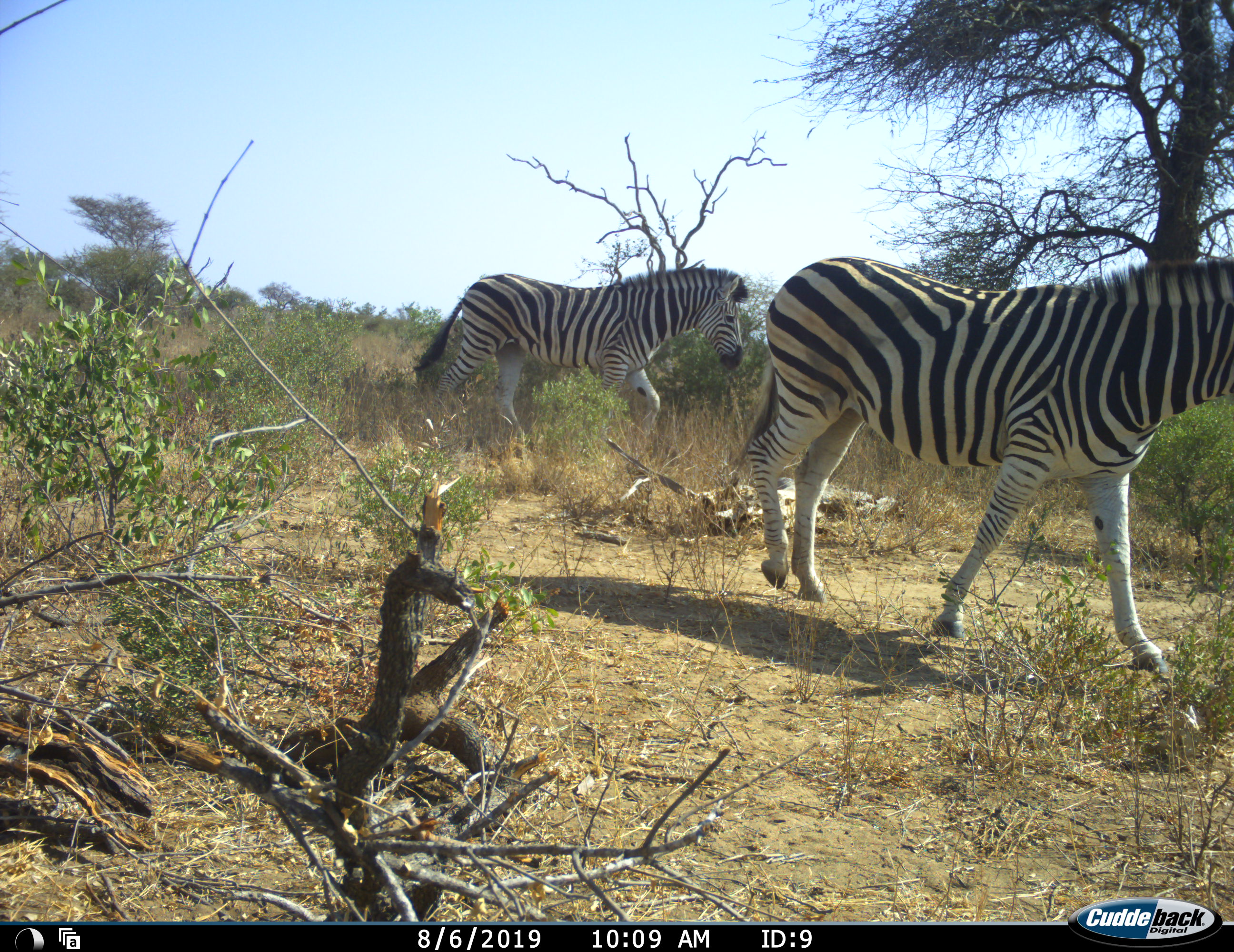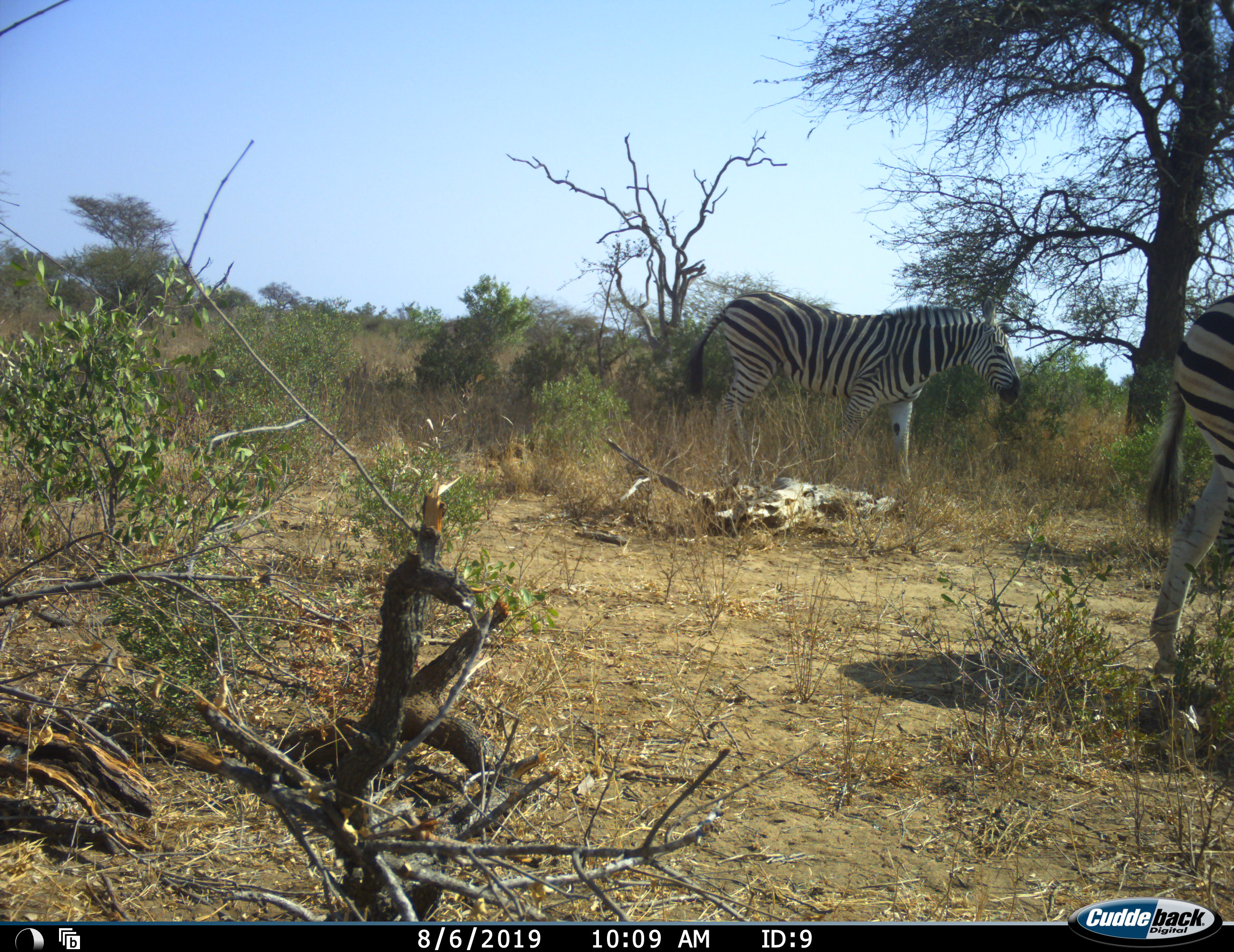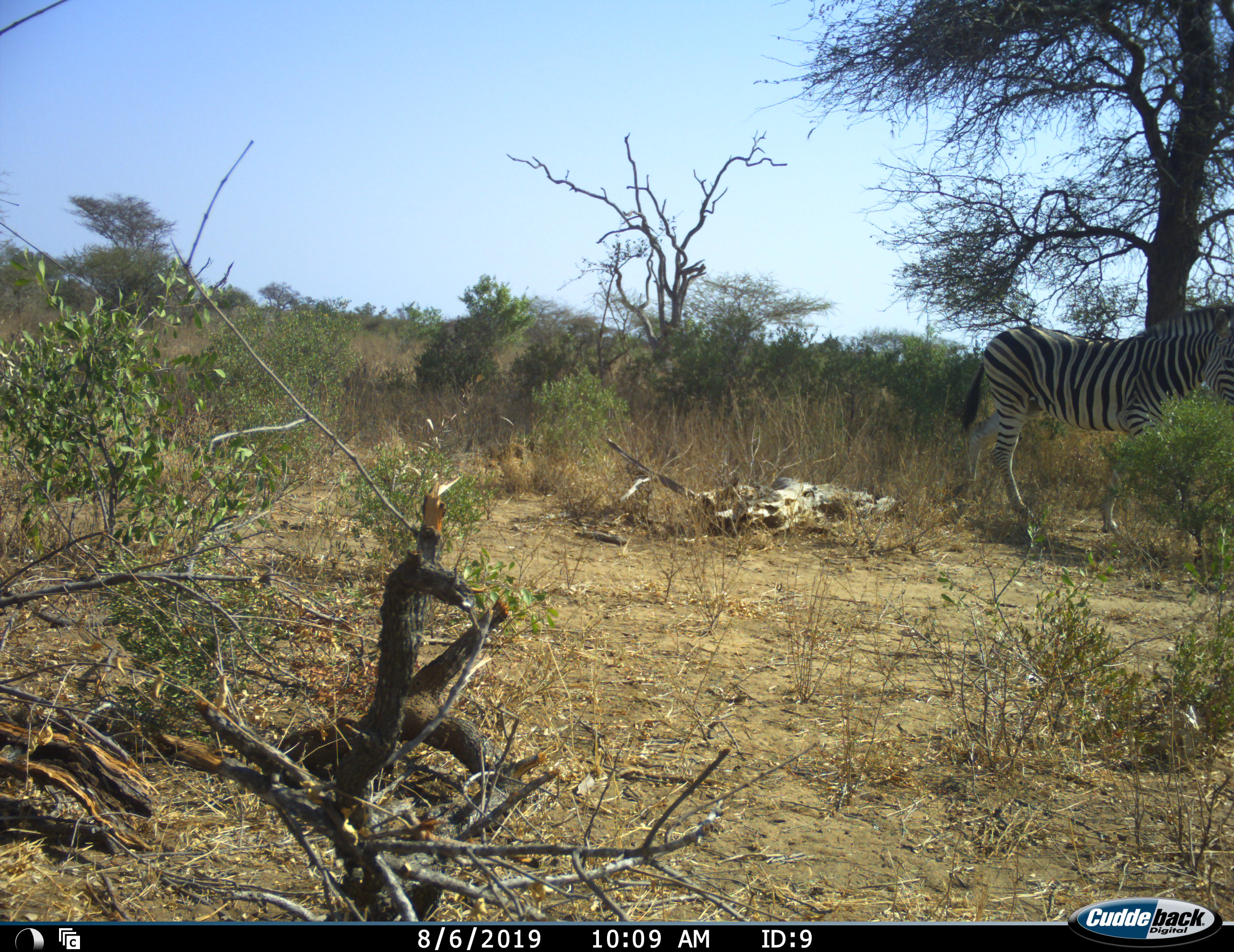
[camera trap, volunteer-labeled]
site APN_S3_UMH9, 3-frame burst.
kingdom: Animalia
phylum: Chordata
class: Mammalia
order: Perissodactyla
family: Equidae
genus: Equus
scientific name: Equus quagga burchellii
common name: burchell's zebra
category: zebraburchells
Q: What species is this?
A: Zebraburchells (burchell's zebra) (Equus quagga burchellii).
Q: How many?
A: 2.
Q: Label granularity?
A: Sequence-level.